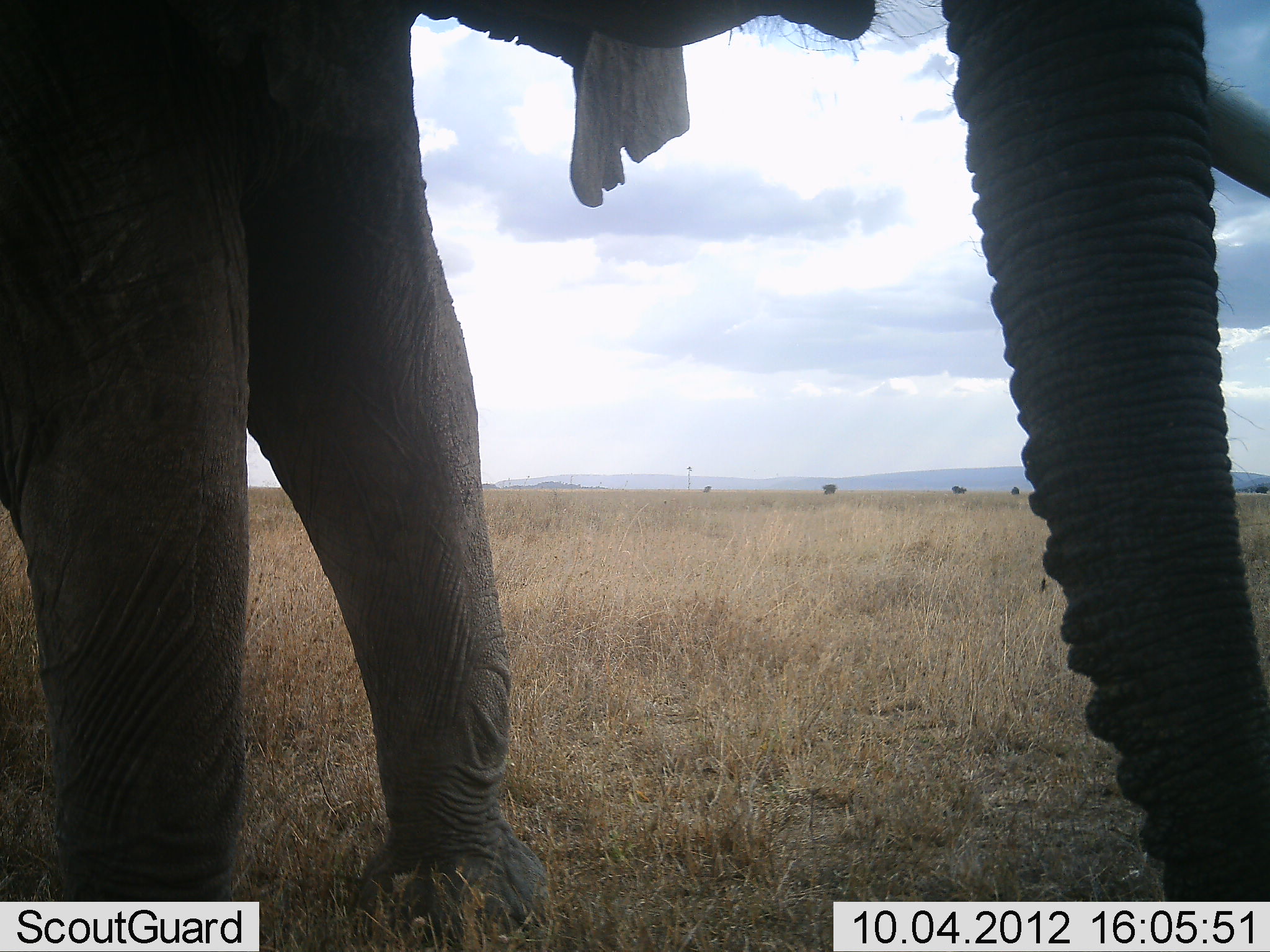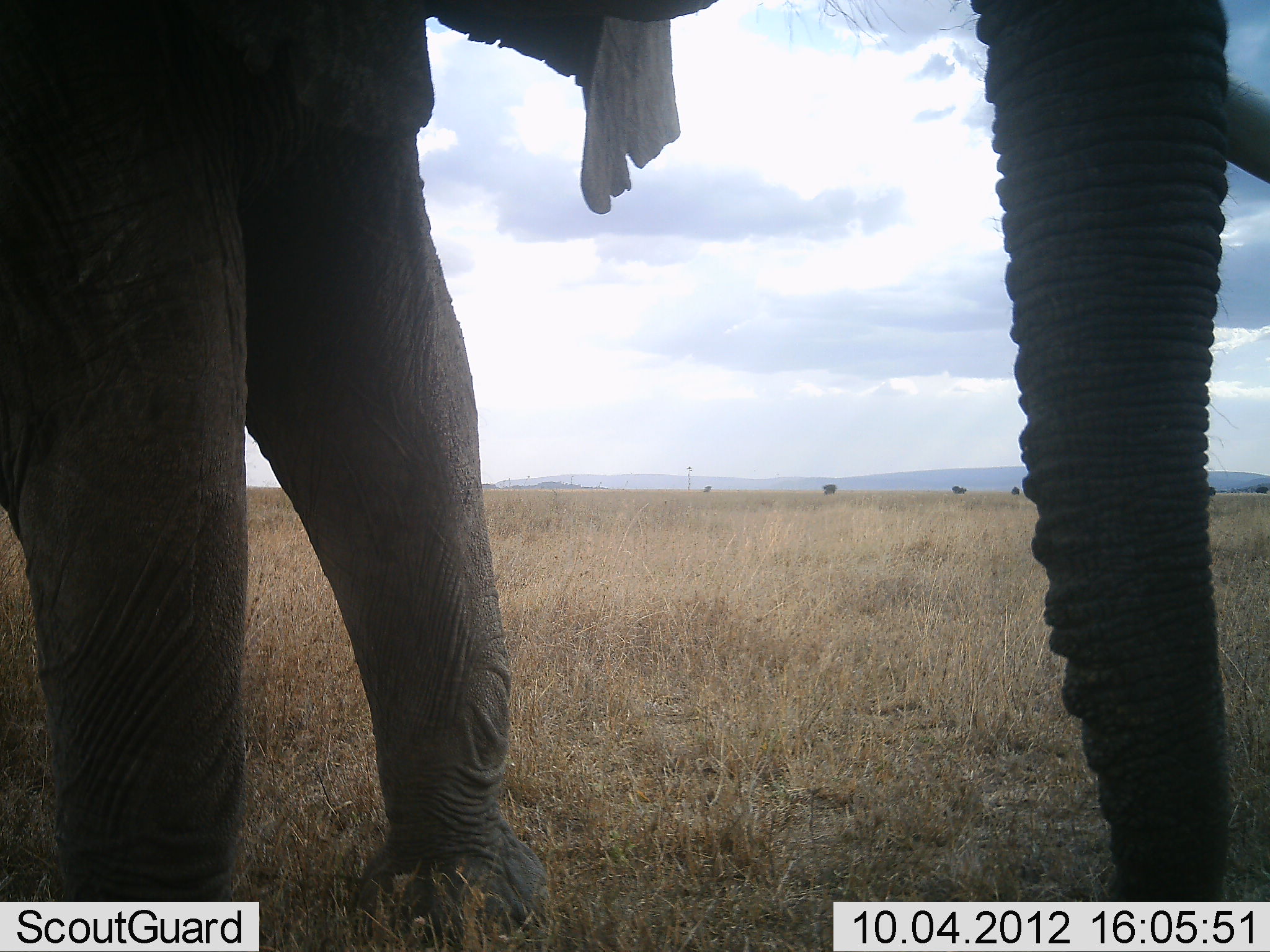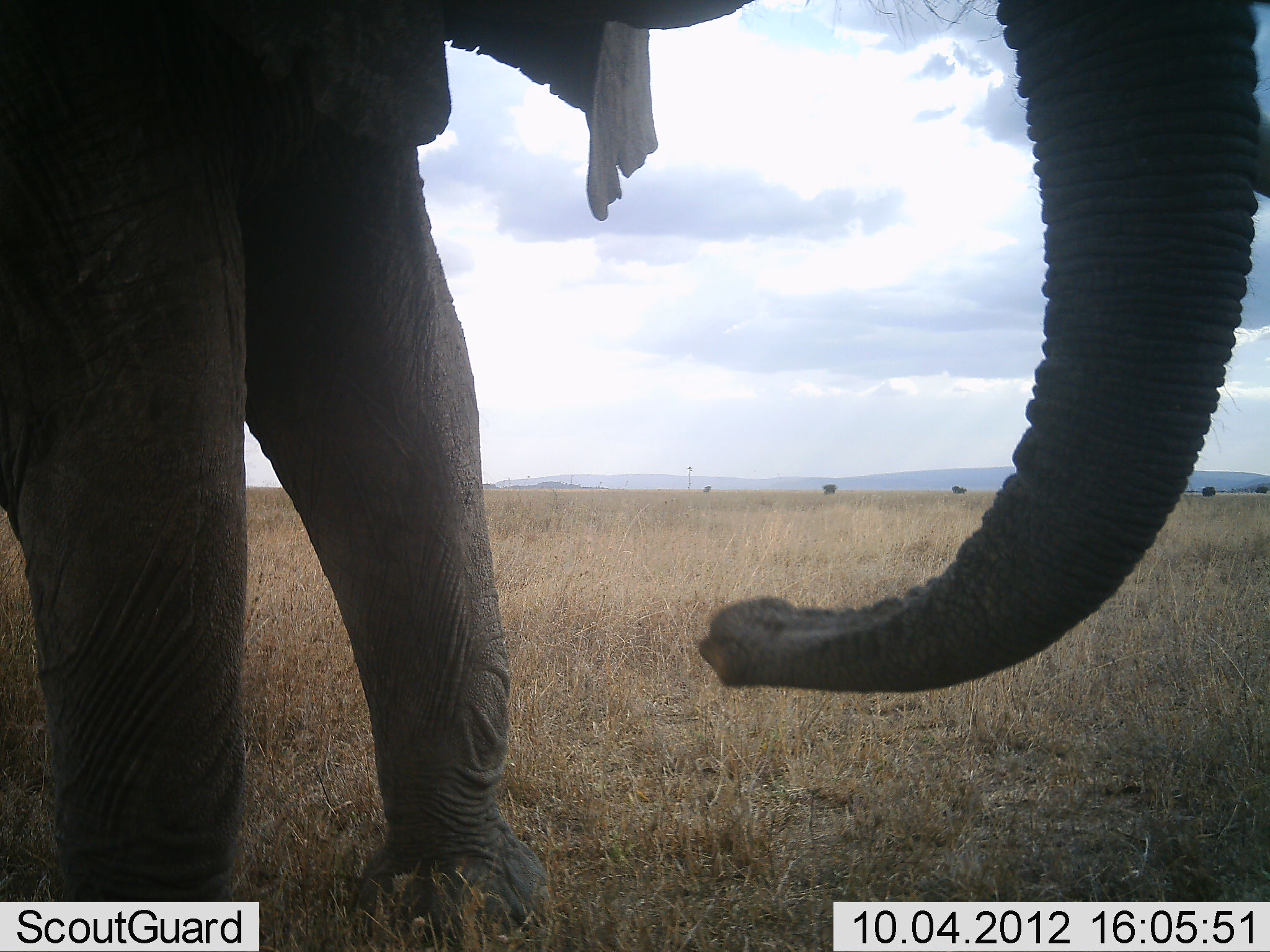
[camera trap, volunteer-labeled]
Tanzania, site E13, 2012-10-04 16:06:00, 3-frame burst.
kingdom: Animalia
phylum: Chordata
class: Mammalia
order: Proboscidea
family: Elephantidae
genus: Loxodonta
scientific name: Loxodonta africana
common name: african bush elephant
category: elephant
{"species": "elephant (african bush elephant) (Loxodonta africana)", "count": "1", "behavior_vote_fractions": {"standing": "60%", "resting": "0%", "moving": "20%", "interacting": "0%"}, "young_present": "0%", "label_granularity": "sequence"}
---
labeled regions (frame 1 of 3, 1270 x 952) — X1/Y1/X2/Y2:
animal: 1/1/1270/952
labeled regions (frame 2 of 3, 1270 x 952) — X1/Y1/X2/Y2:
animal: 1/1/1270/952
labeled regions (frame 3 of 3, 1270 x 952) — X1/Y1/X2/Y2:
animal: 1/1/1270/952